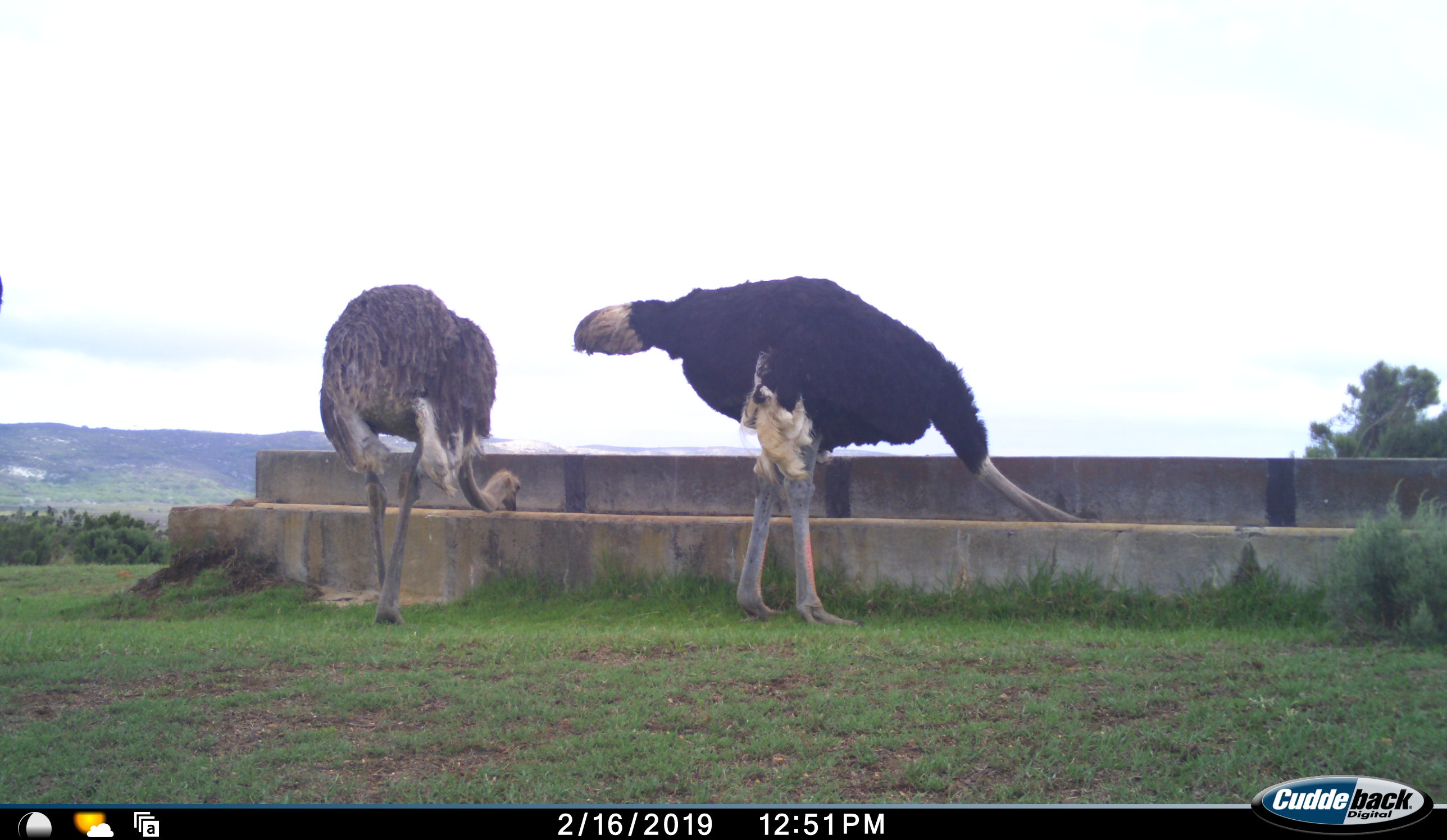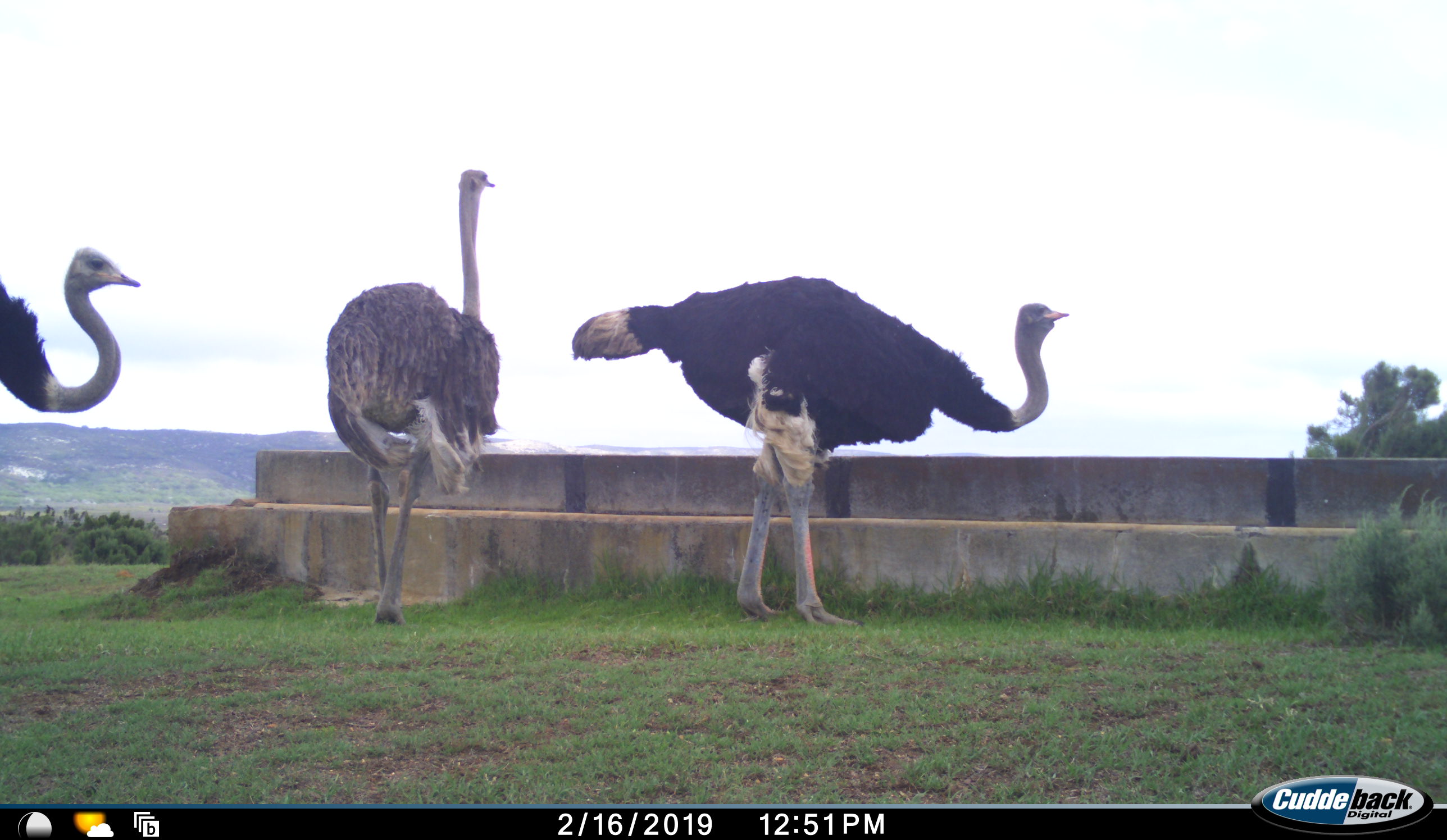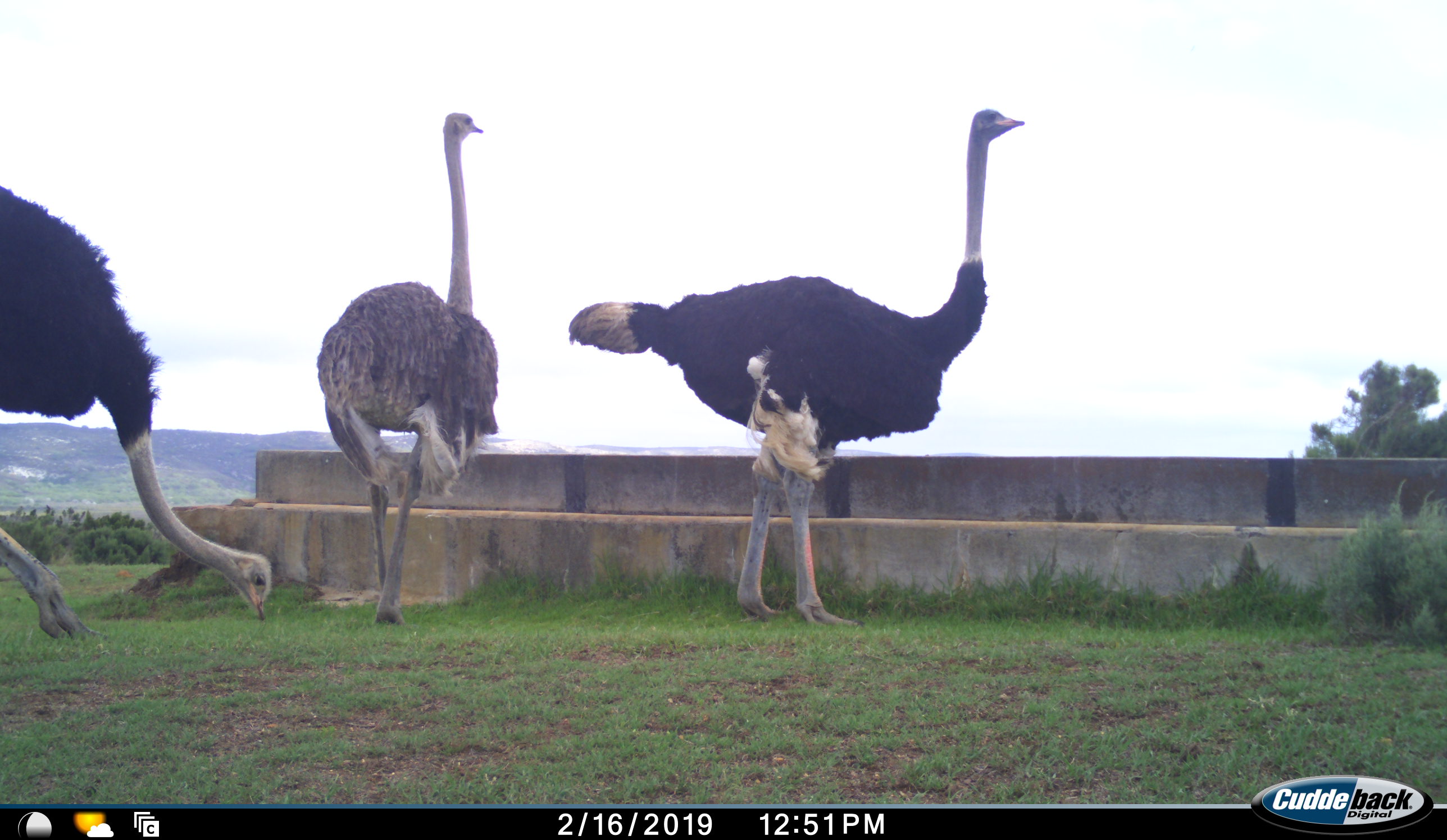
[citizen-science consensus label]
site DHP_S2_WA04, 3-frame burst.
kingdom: Animalia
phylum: Chordata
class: Aves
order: Struthioniformes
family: Struthionidae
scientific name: Struthionidae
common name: ostrich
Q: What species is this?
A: Ostrich (Struthionidae).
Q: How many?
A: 3.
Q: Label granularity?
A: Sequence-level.